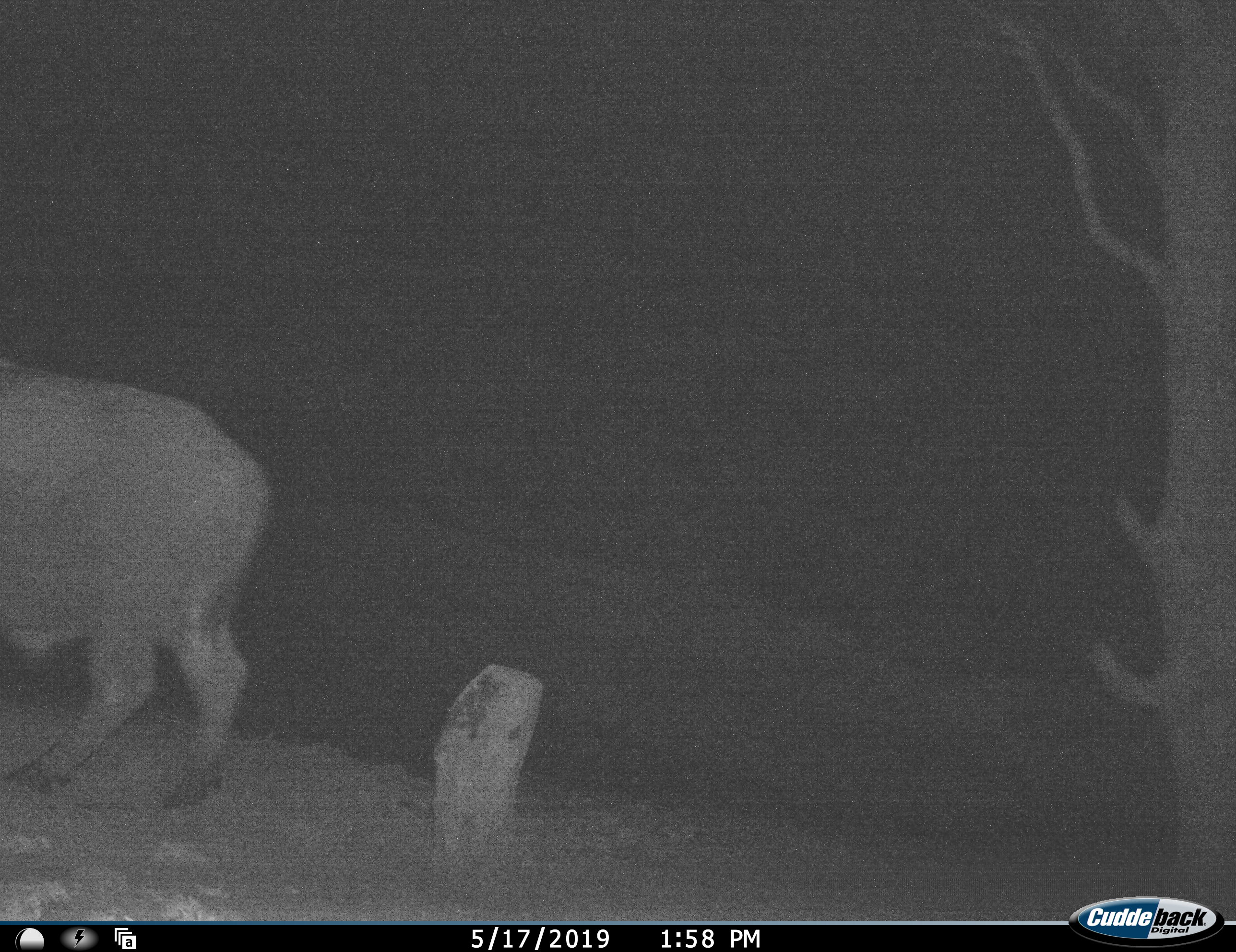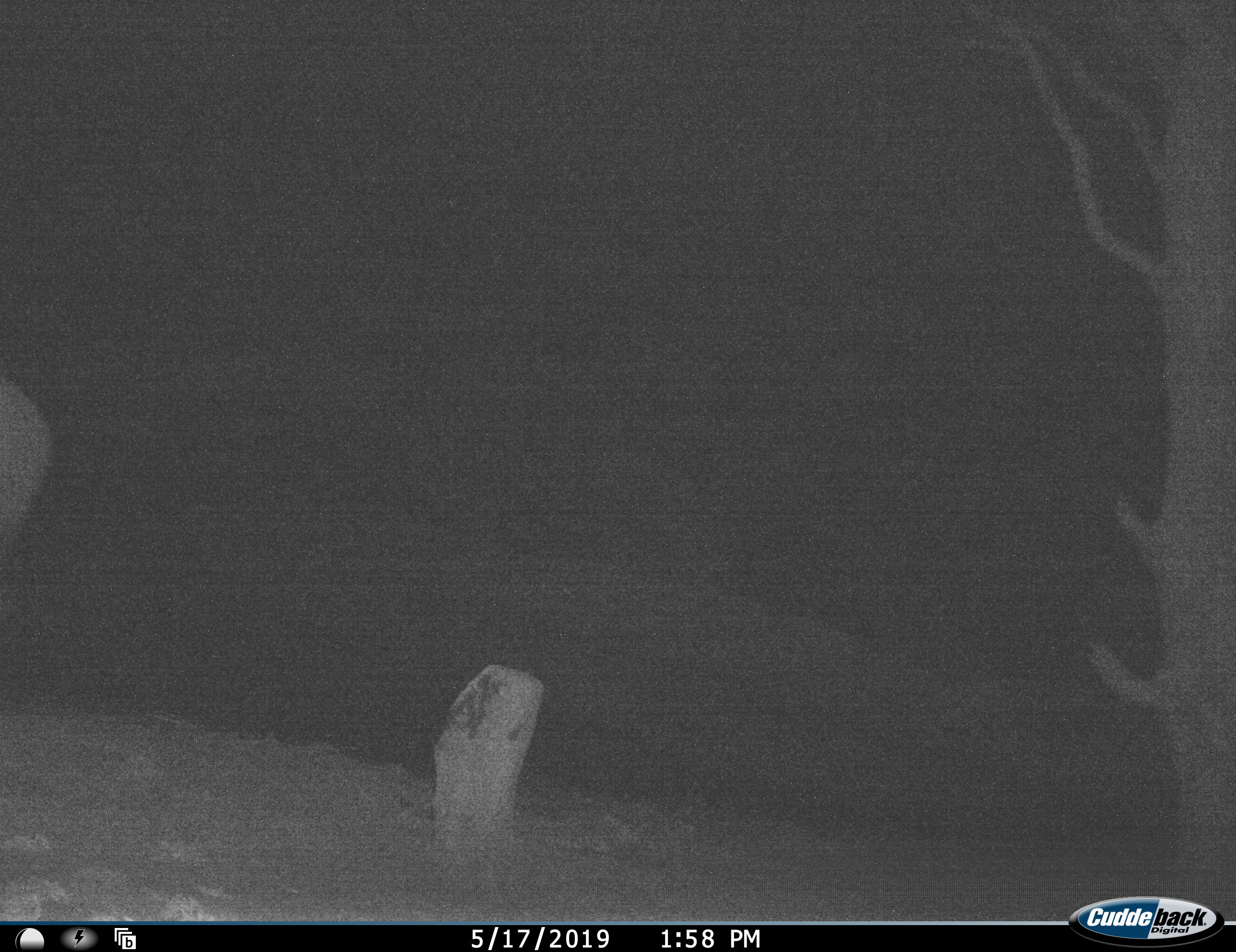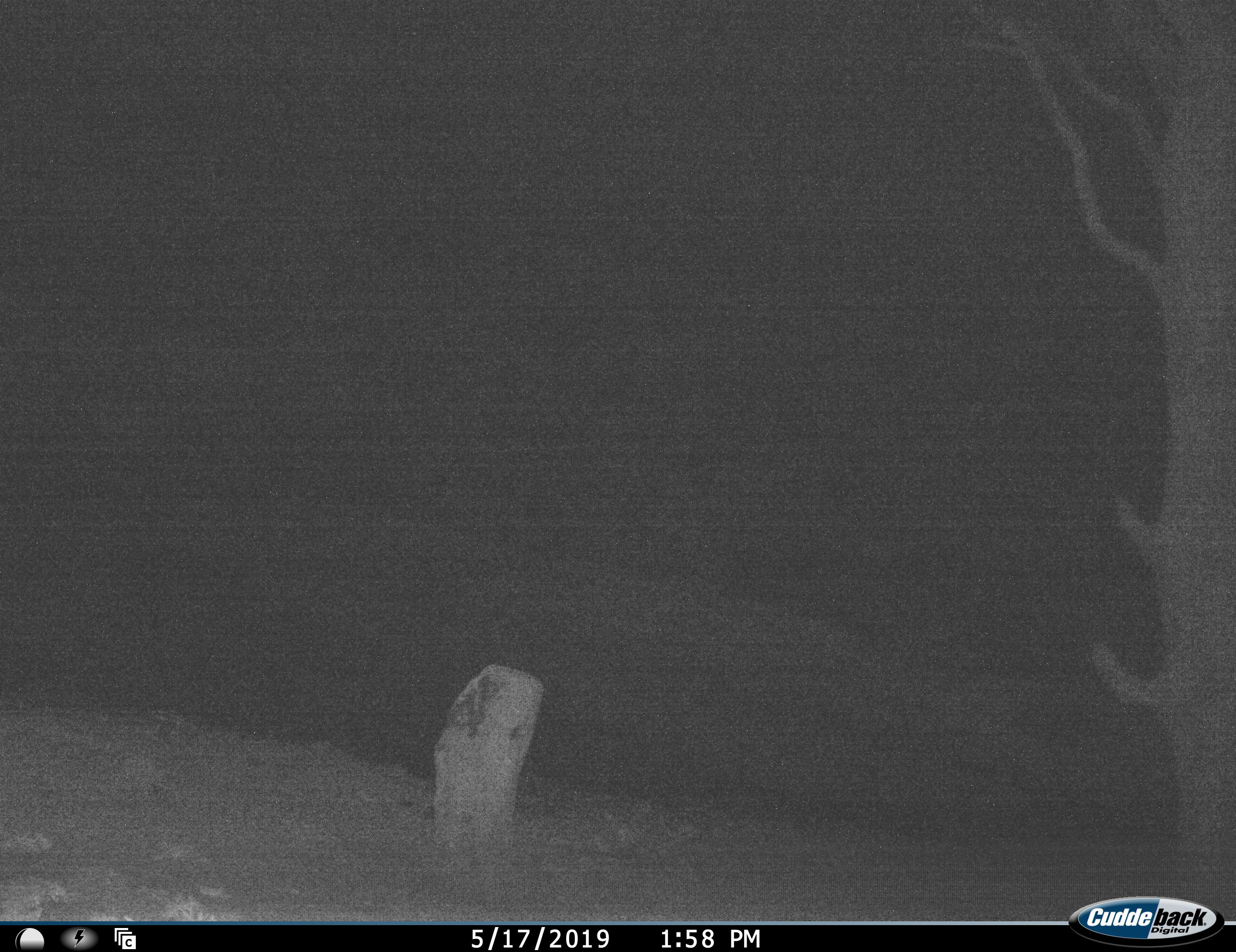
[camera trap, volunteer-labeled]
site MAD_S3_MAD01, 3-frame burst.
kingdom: Animalia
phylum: Chordata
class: Mammalia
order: Artiodactyla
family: Bovidae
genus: Syncerus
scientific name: Syncerus caffer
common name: african buffalo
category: buffalo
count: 1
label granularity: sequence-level